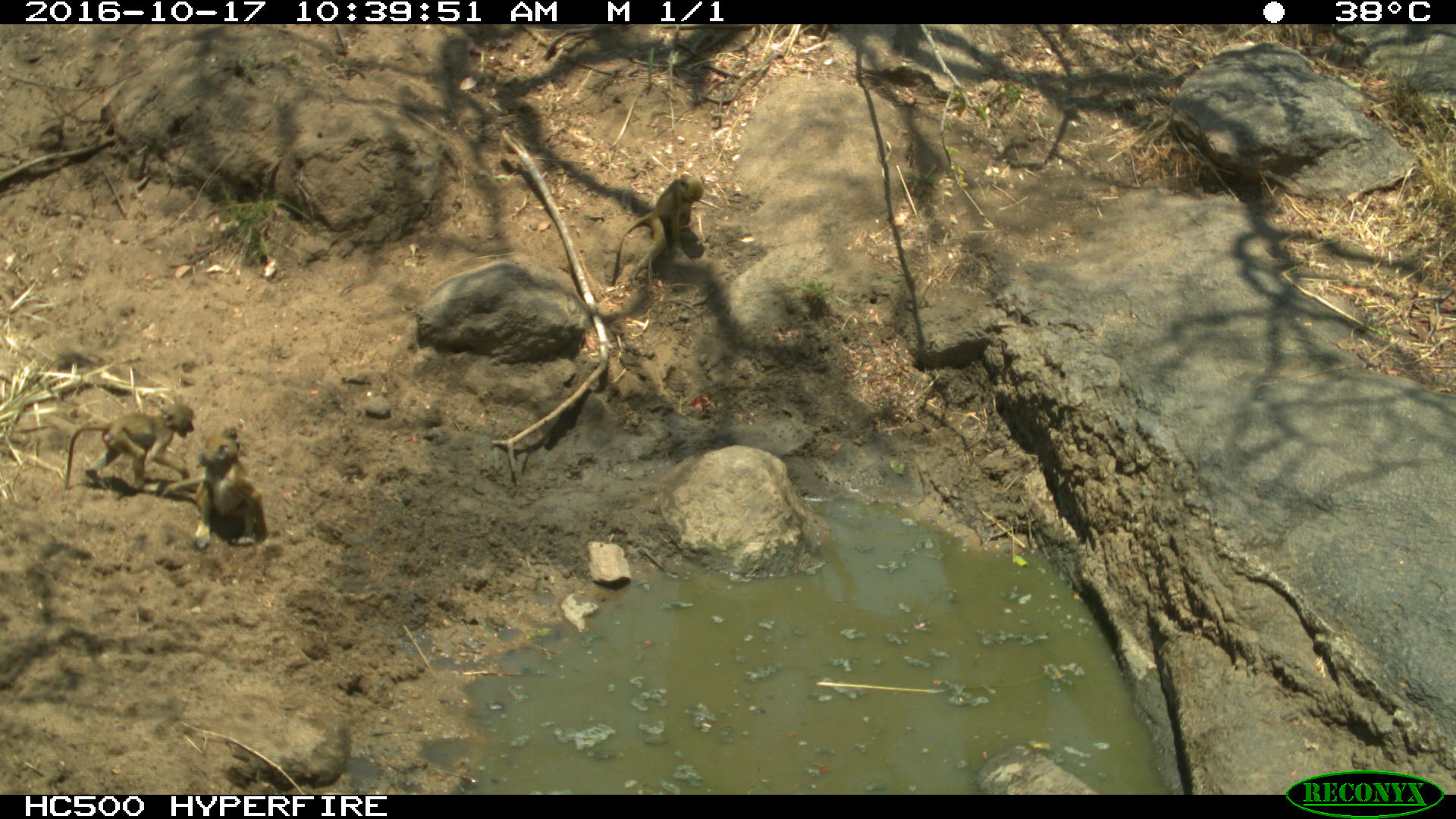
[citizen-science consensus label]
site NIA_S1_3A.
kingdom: Animalia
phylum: Chordata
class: Mammalia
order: Primates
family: Cercopithecidae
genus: Papio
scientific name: Papio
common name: baboon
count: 3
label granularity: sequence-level